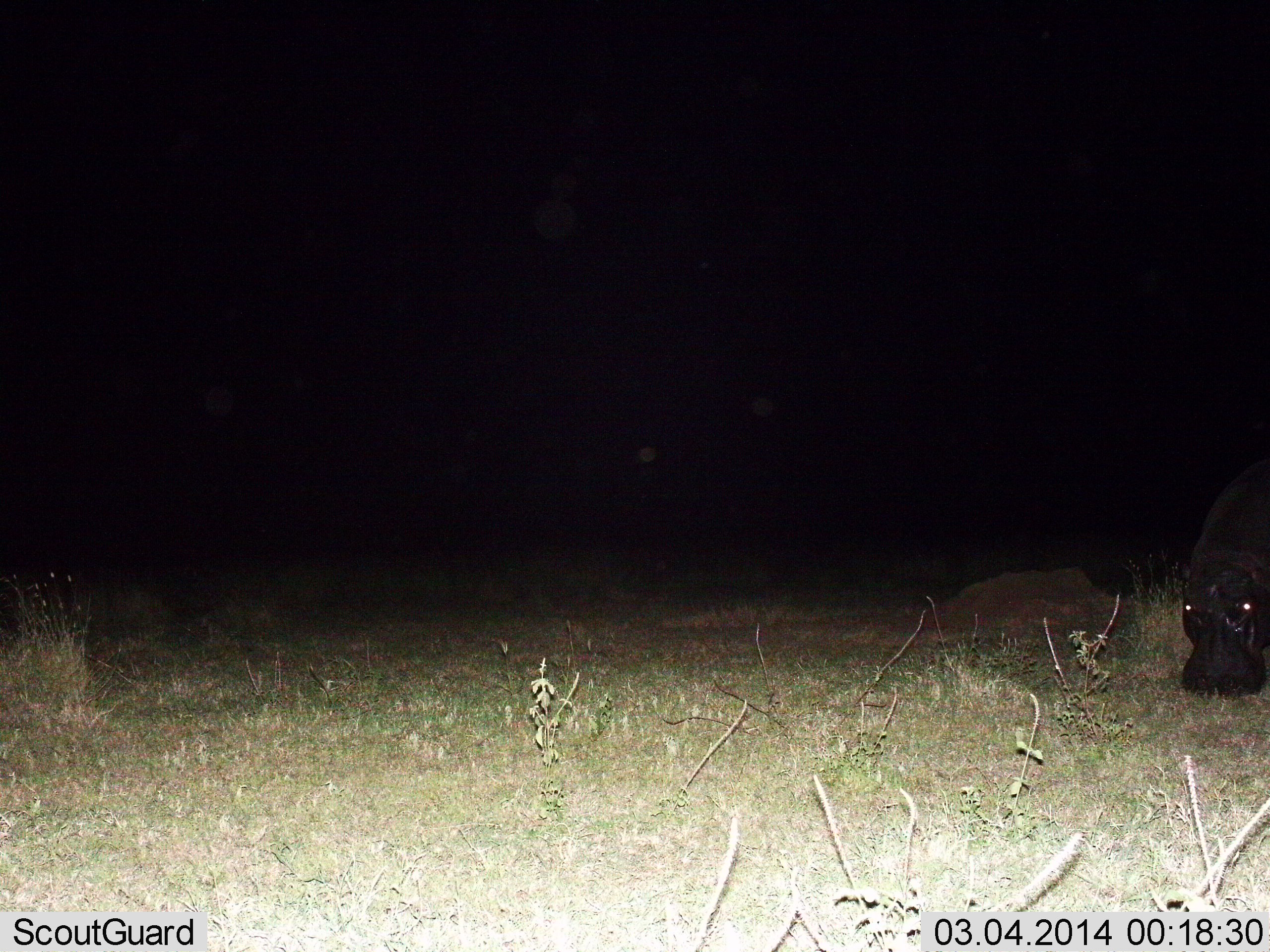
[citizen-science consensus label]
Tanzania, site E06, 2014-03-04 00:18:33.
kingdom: Animalia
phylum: Chordata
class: Mammalia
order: Artiodactyla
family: Hippopotamidae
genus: Hippopotamus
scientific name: Hippopotamus amphibius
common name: hippopotamus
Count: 1.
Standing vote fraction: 30%.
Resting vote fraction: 0%.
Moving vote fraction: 0%.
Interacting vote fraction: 0%.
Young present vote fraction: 0%.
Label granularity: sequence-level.